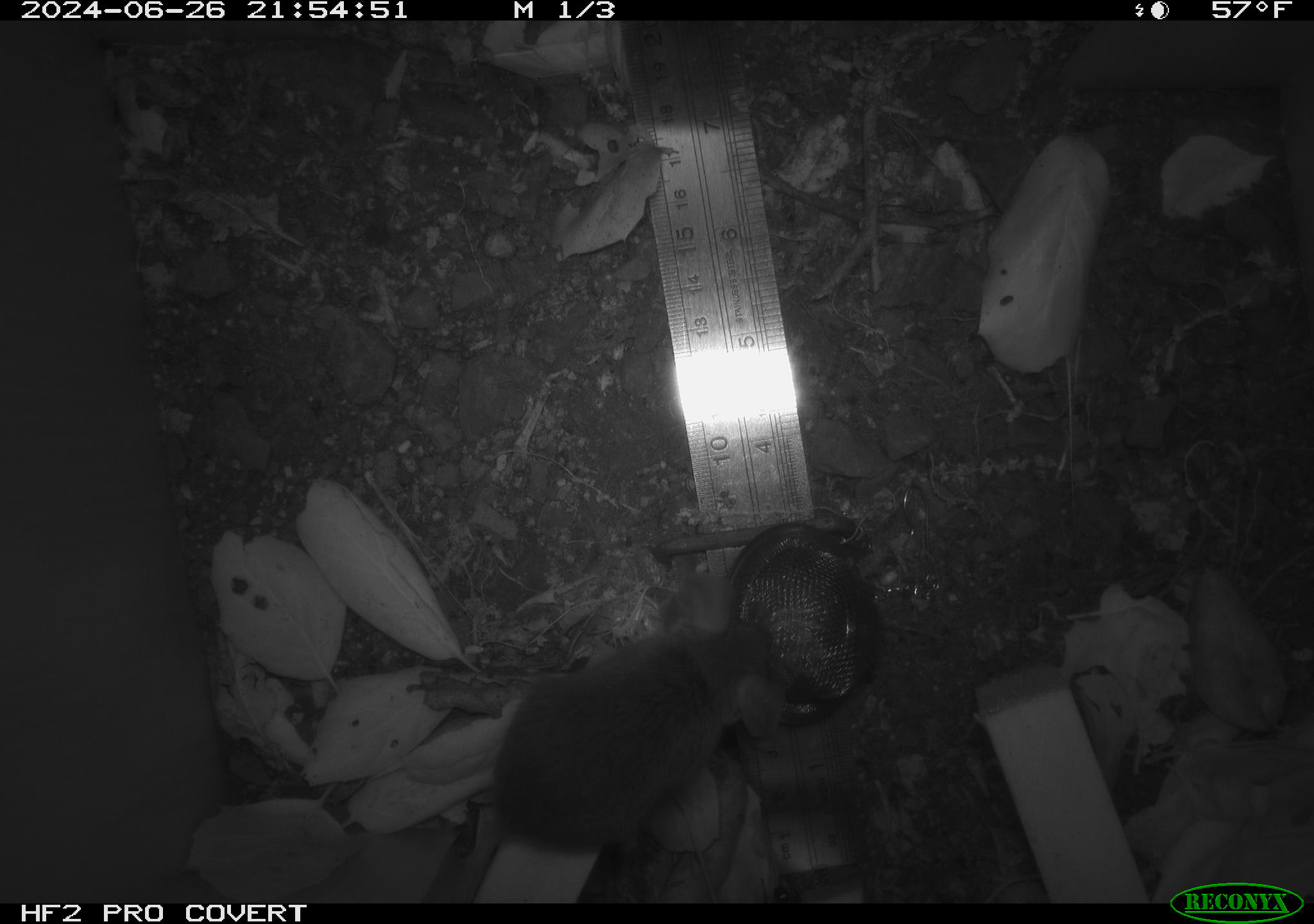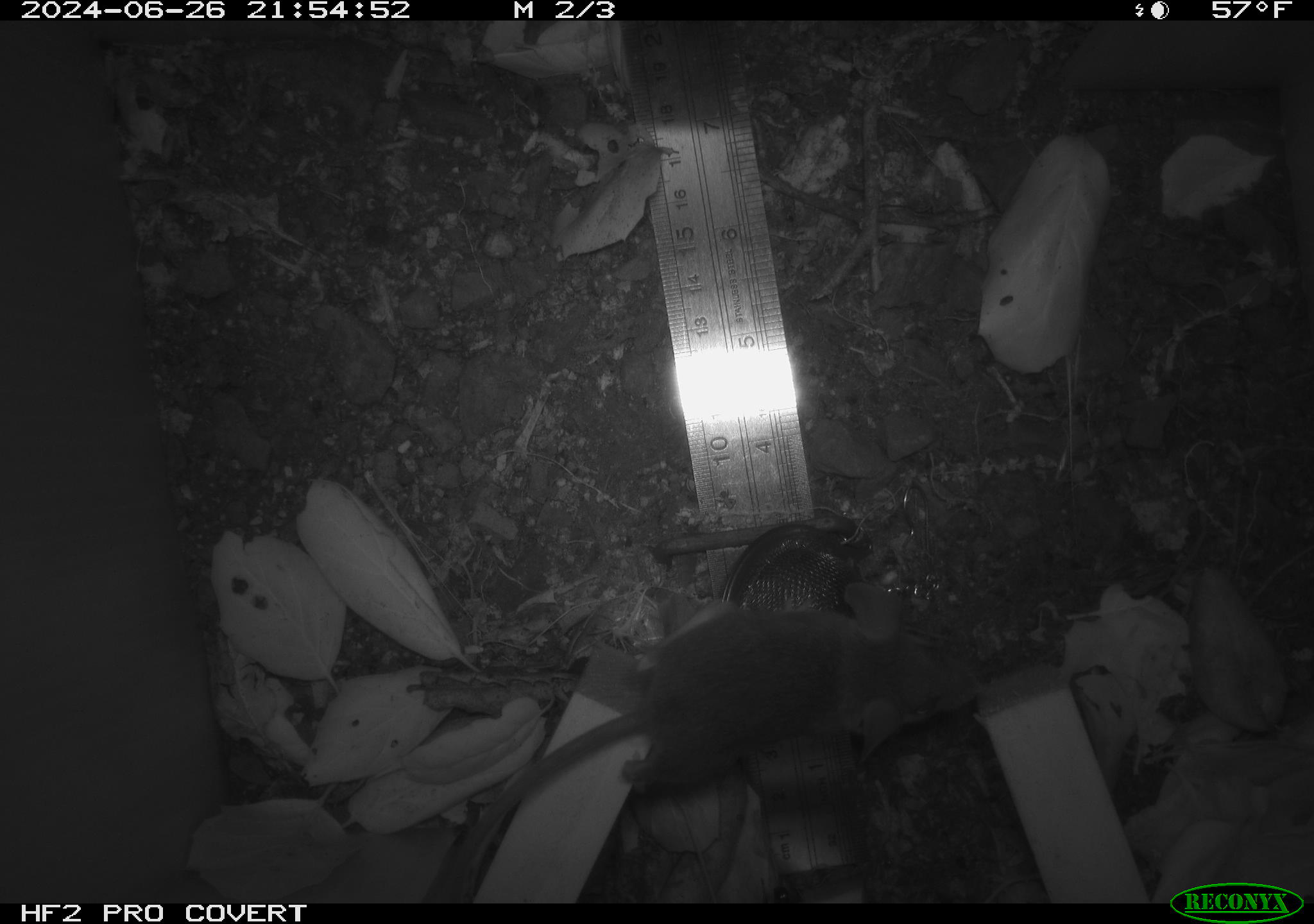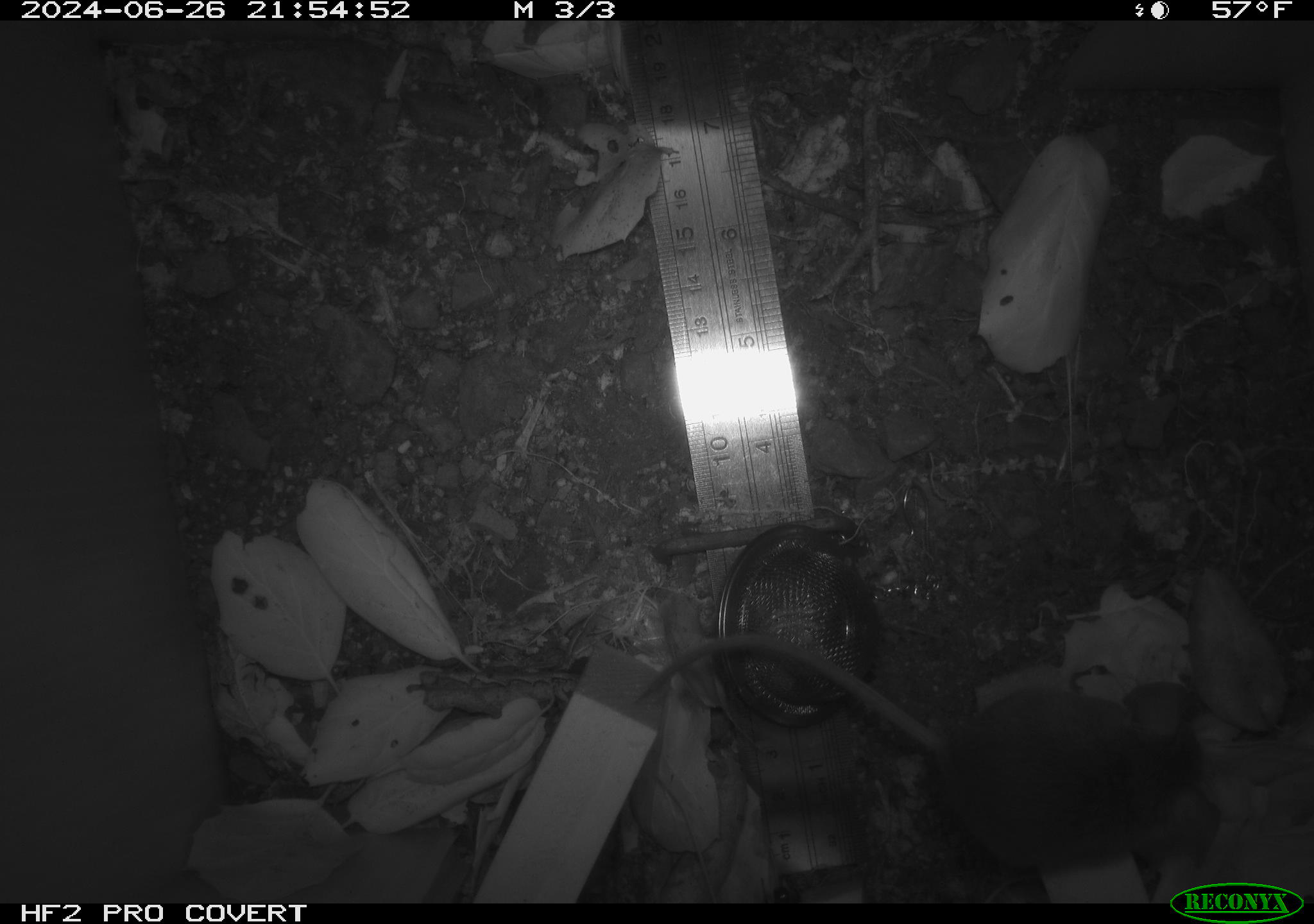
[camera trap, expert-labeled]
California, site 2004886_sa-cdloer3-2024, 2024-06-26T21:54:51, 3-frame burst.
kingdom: Animalia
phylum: Chordata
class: Mammalia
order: Rodentia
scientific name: Rodentia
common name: rodent